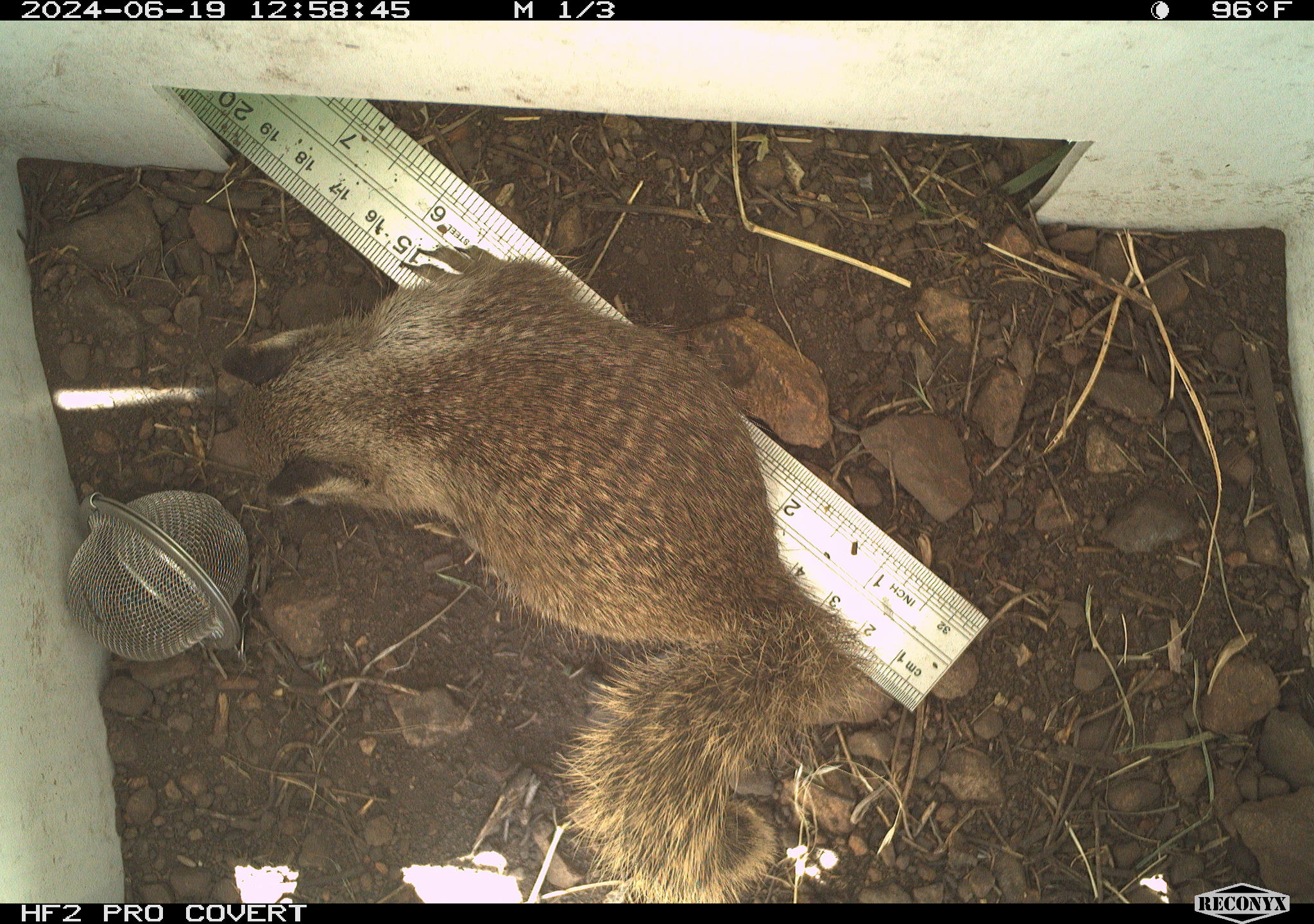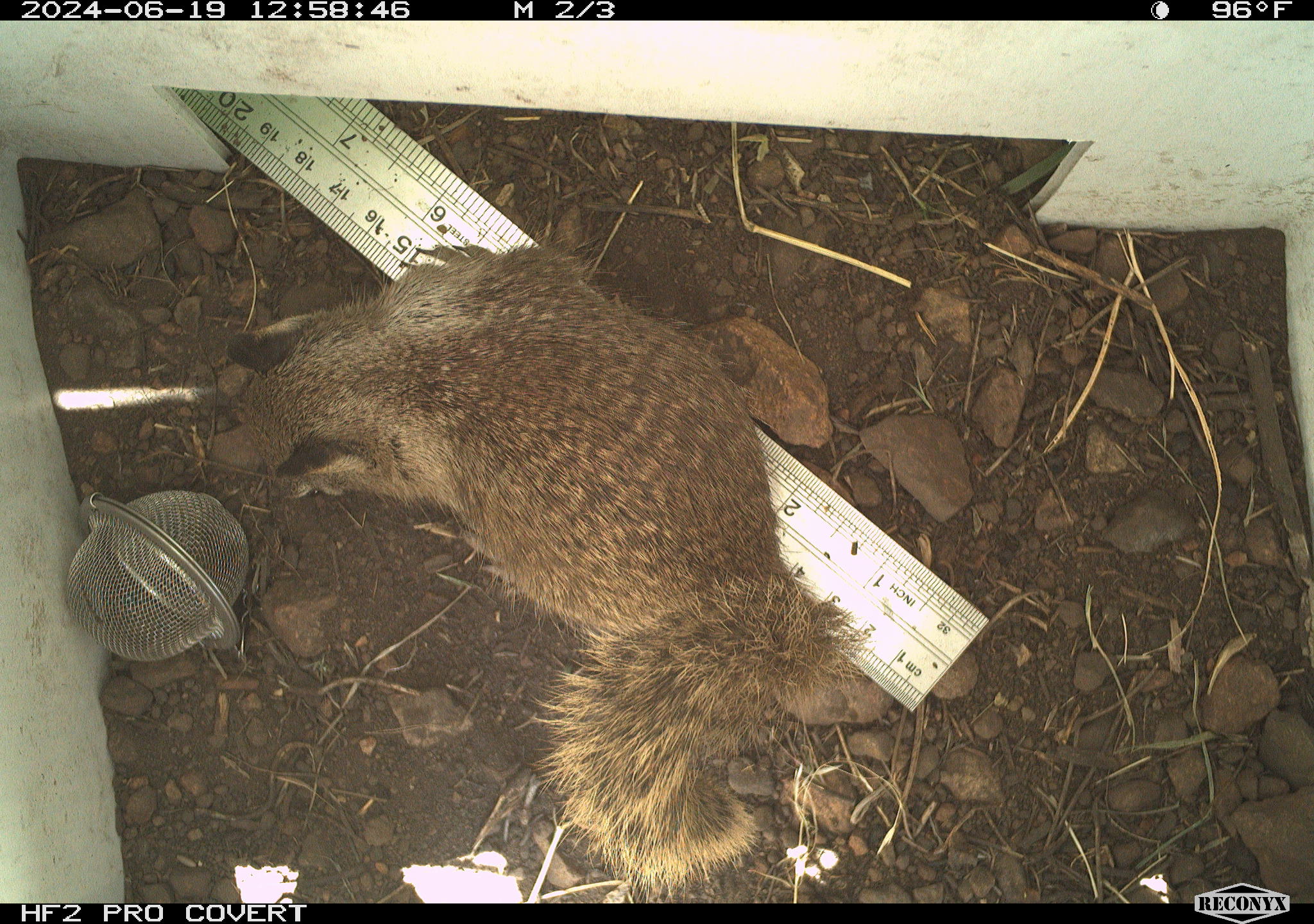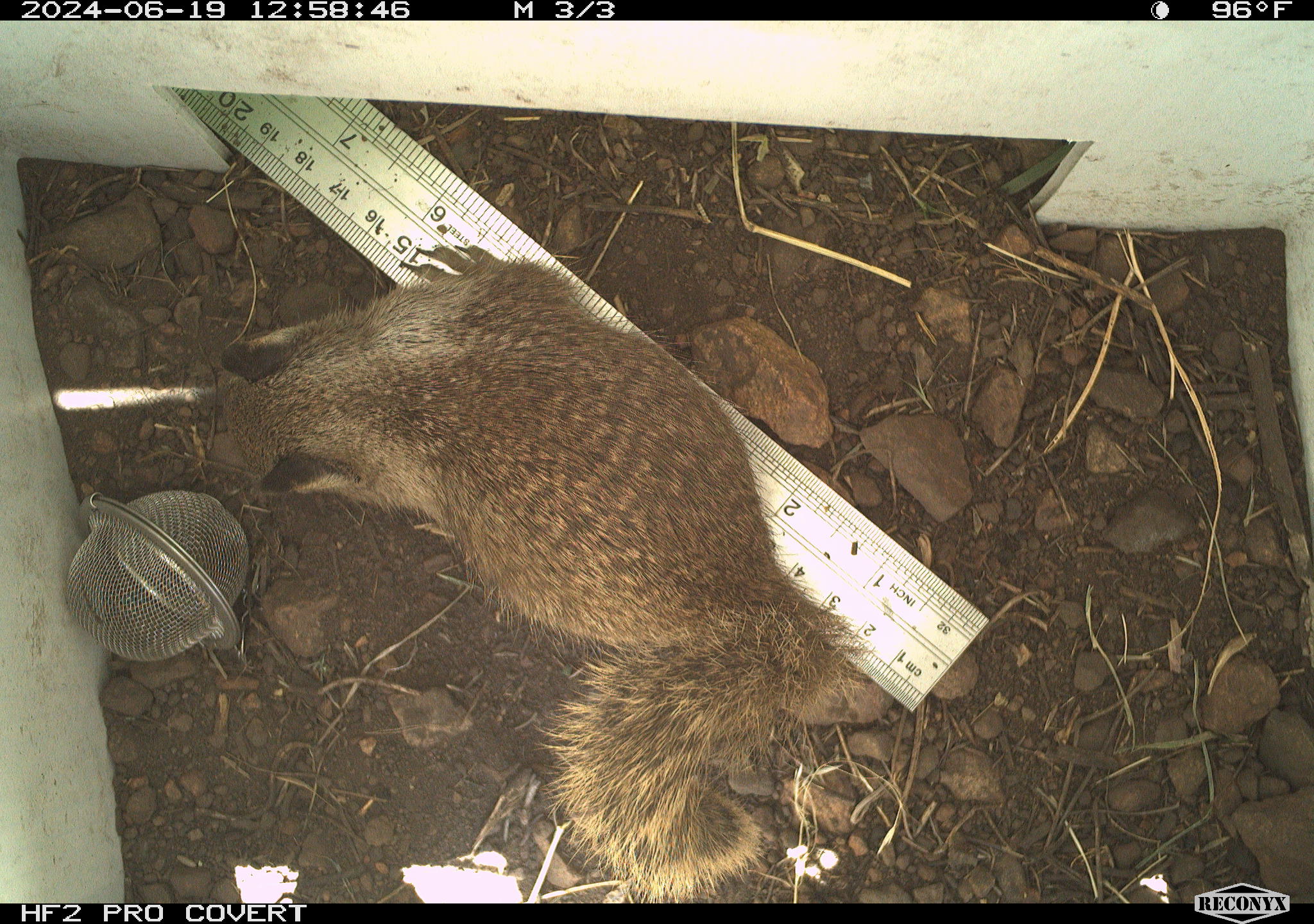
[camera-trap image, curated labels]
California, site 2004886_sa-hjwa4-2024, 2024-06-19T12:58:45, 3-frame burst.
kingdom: Animalia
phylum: Chordata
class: Mammalia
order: Rodentia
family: Sciuridae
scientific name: Sciuridae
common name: squirrels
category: sciuridae family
Sciuridae family (squirrels) (Sciuridae).